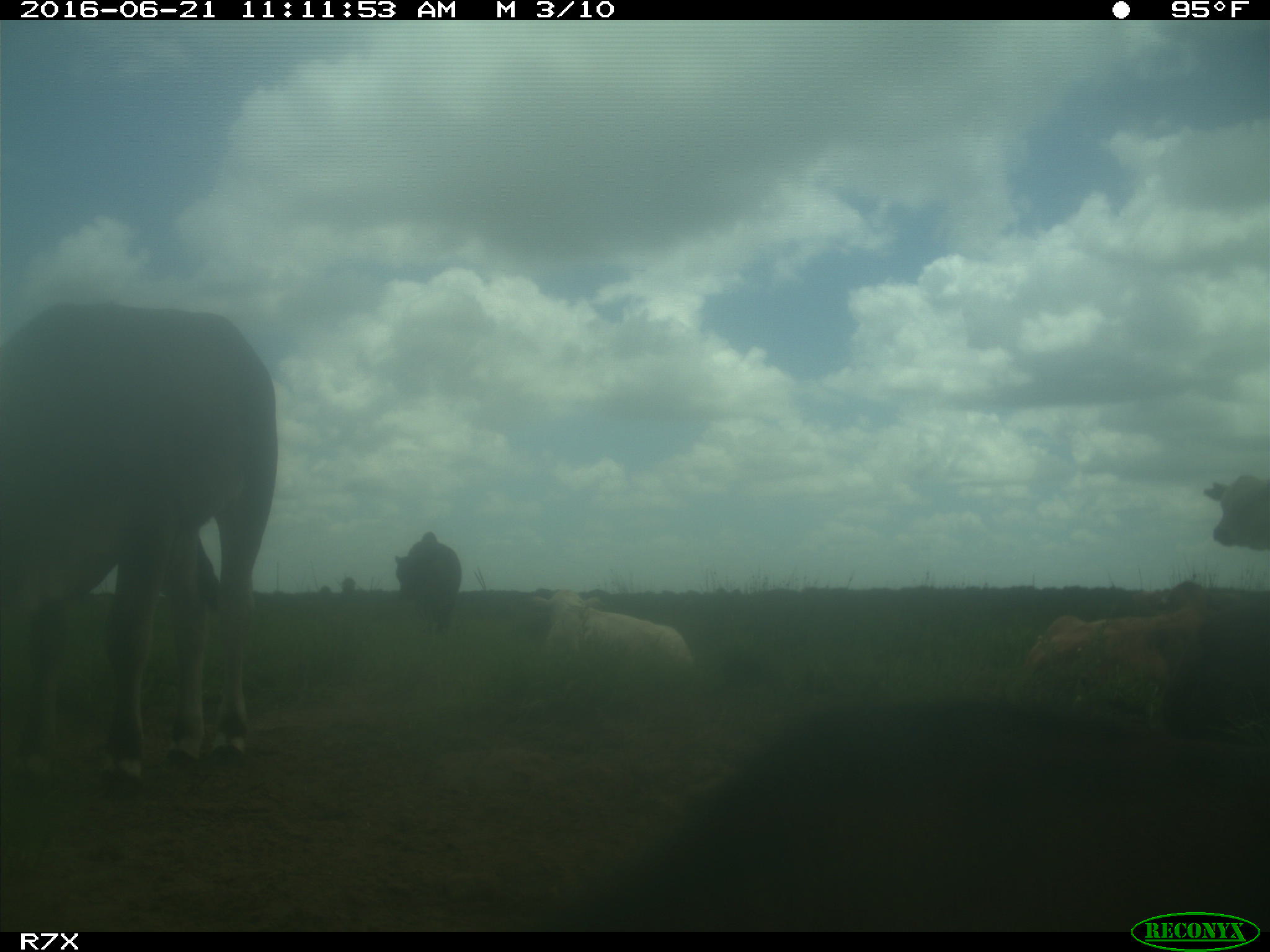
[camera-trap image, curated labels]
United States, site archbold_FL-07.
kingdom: Animalia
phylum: Chordata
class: Mammalia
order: Artiodactyla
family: Bovidae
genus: Bos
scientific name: Bos taurus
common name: domestic cow